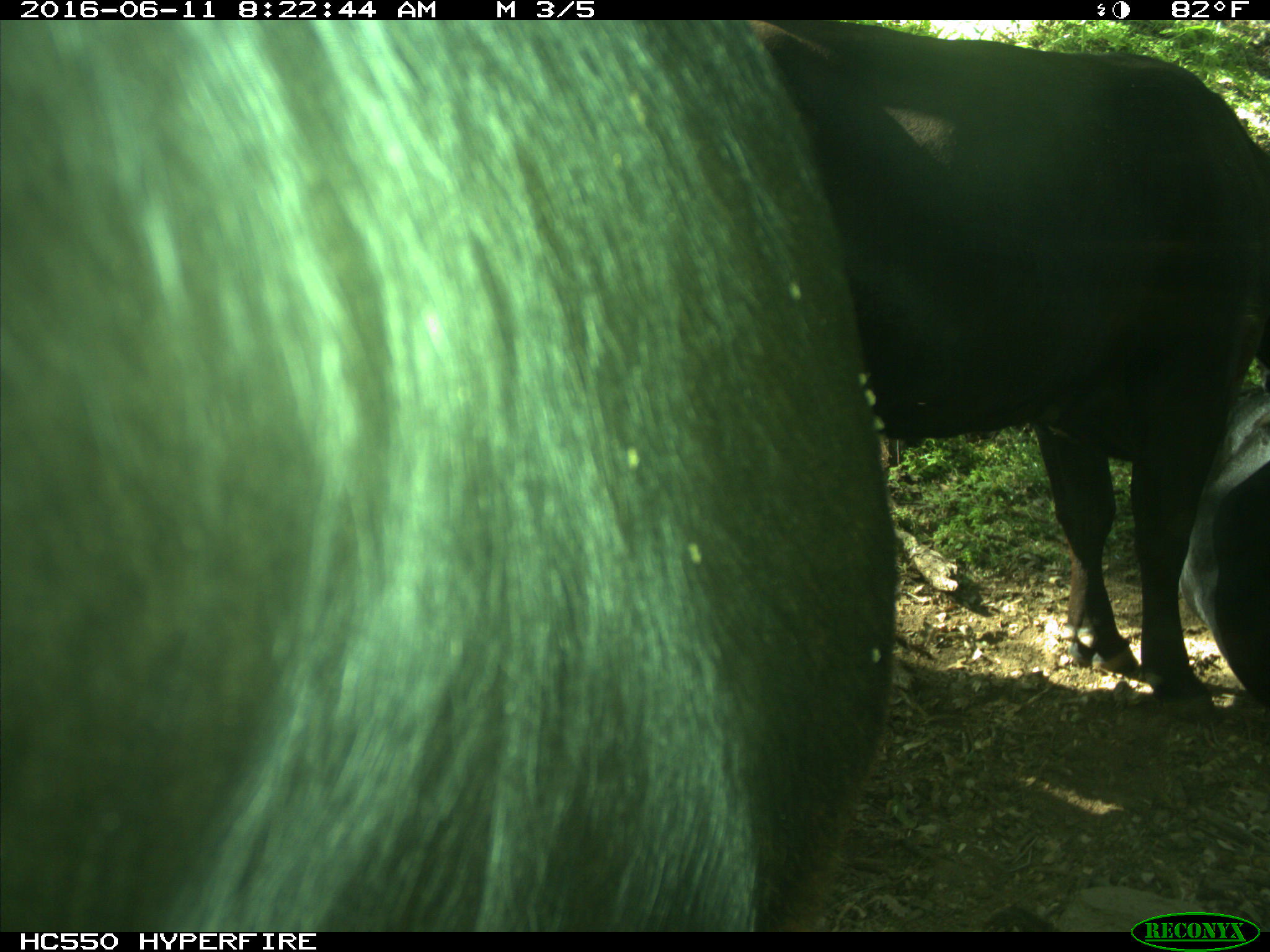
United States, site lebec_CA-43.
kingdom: Animalia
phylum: Chordata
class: Mammalia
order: Artiodactyla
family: Bovidae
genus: Bos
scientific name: Bos taurus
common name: domestic cow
Bos taurus (domestic cow).